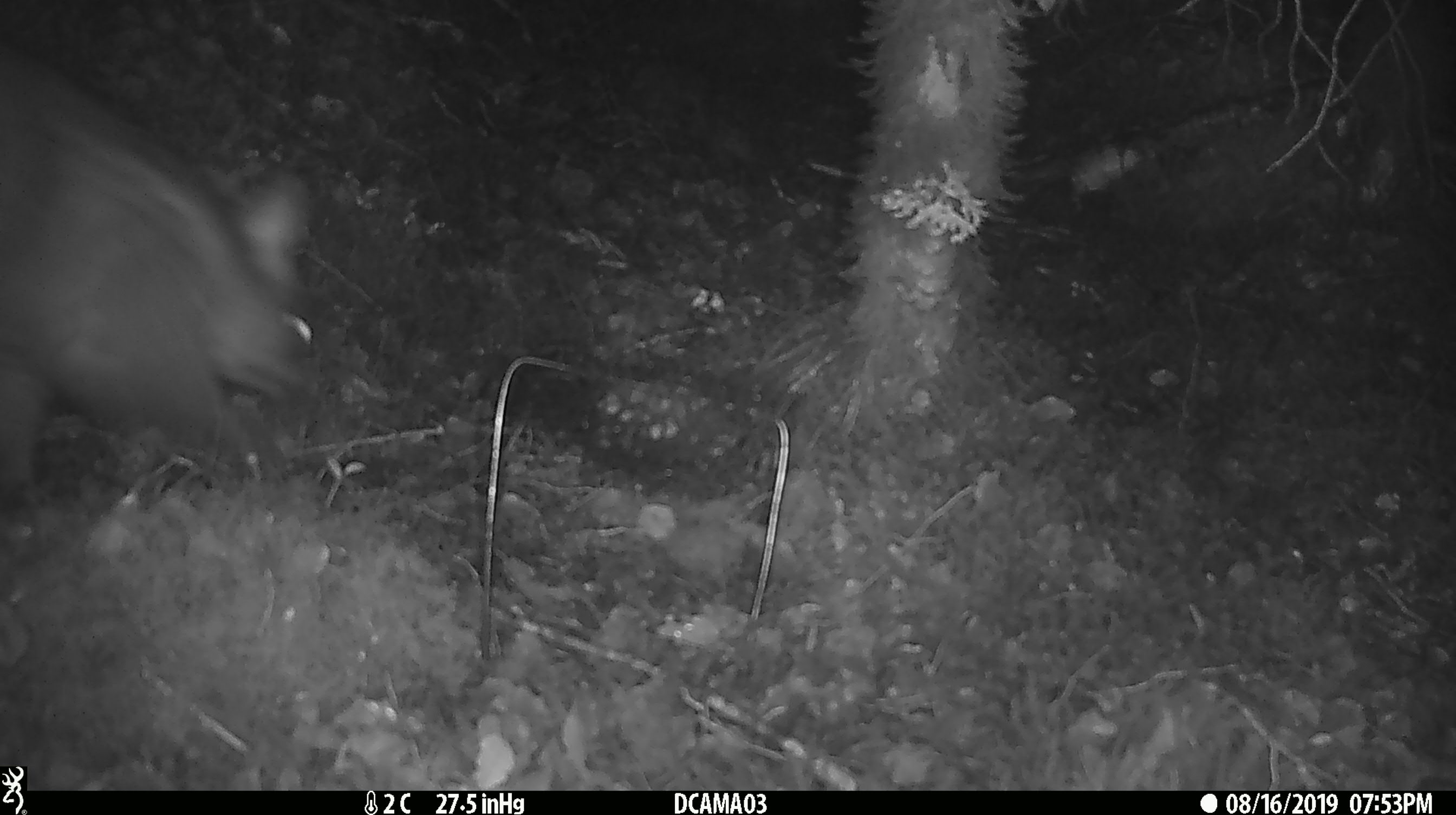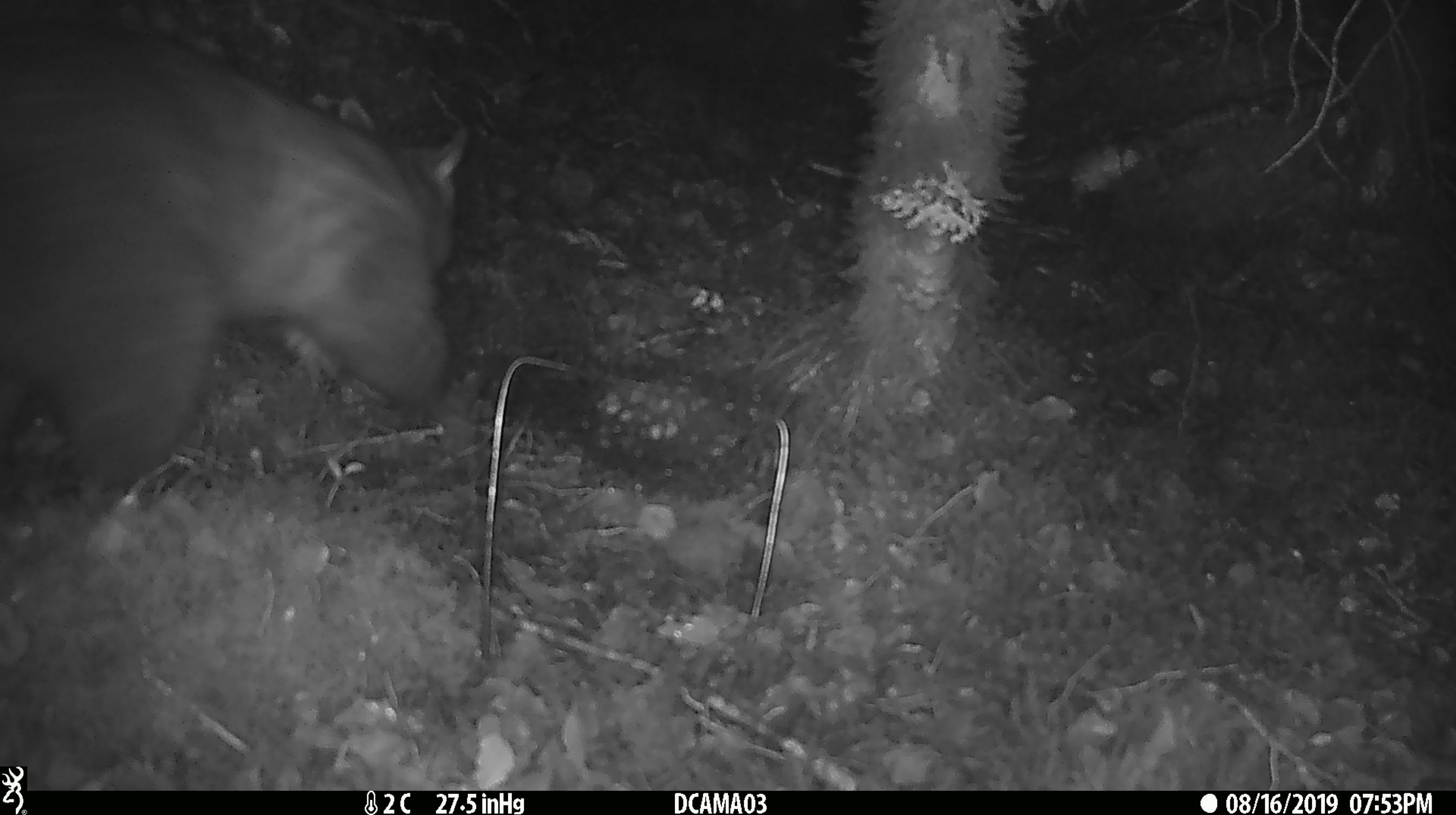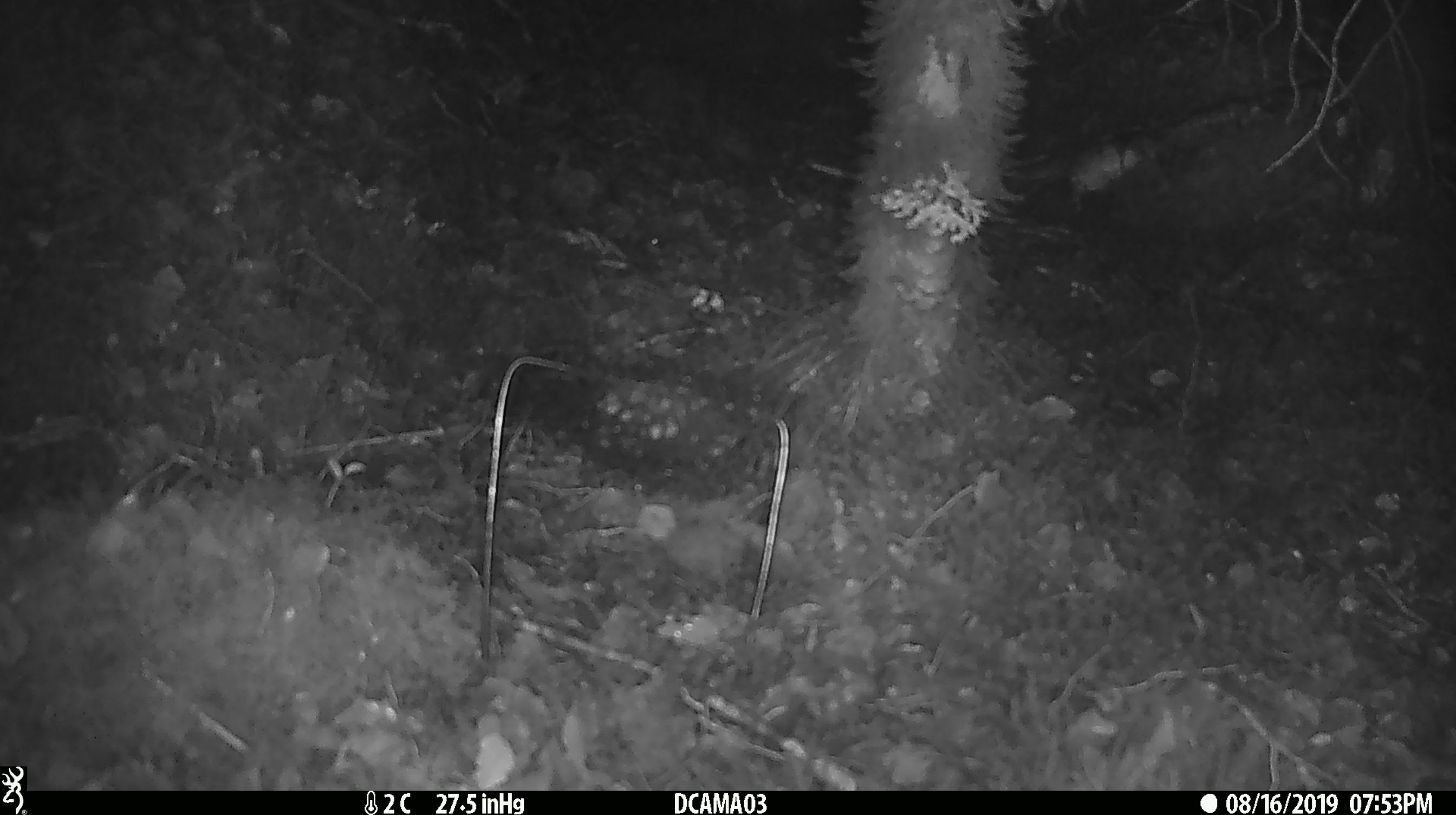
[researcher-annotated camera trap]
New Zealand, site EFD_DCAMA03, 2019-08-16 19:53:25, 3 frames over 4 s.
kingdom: Animalia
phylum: Chordata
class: Mammalia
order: Diprotodontia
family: Phalangeridae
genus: Trichosurus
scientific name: Trichosurus vulpecula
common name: common brushtail possum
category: possum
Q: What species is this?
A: Possum (common brushtail possum) (Trichosurus vulpecula).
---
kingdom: Animalia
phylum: Chordata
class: Mammalia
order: Rodentia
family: Muridae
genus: Mus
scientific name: Mus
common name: mouse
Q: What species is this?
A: Mouse (Mus).